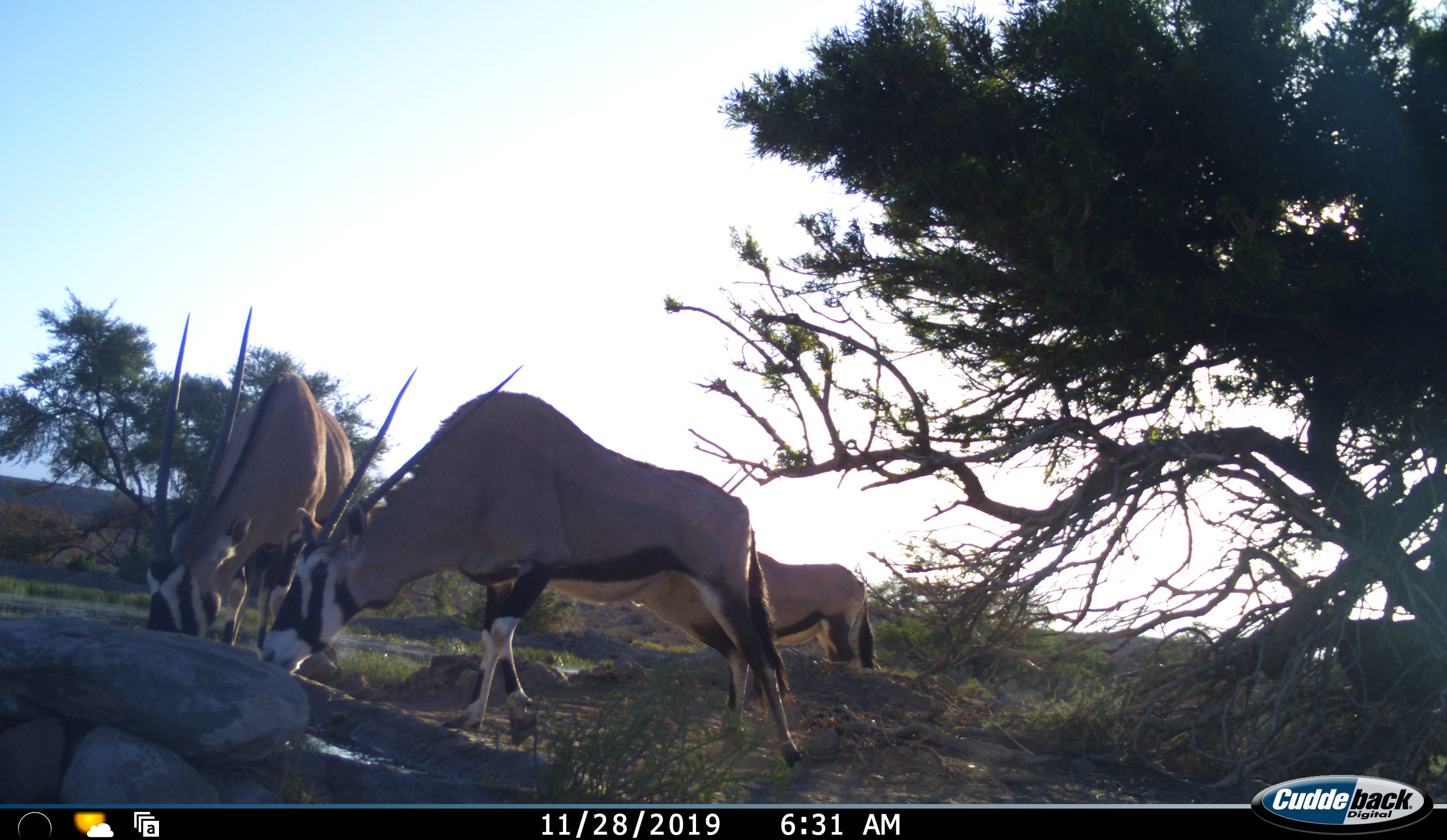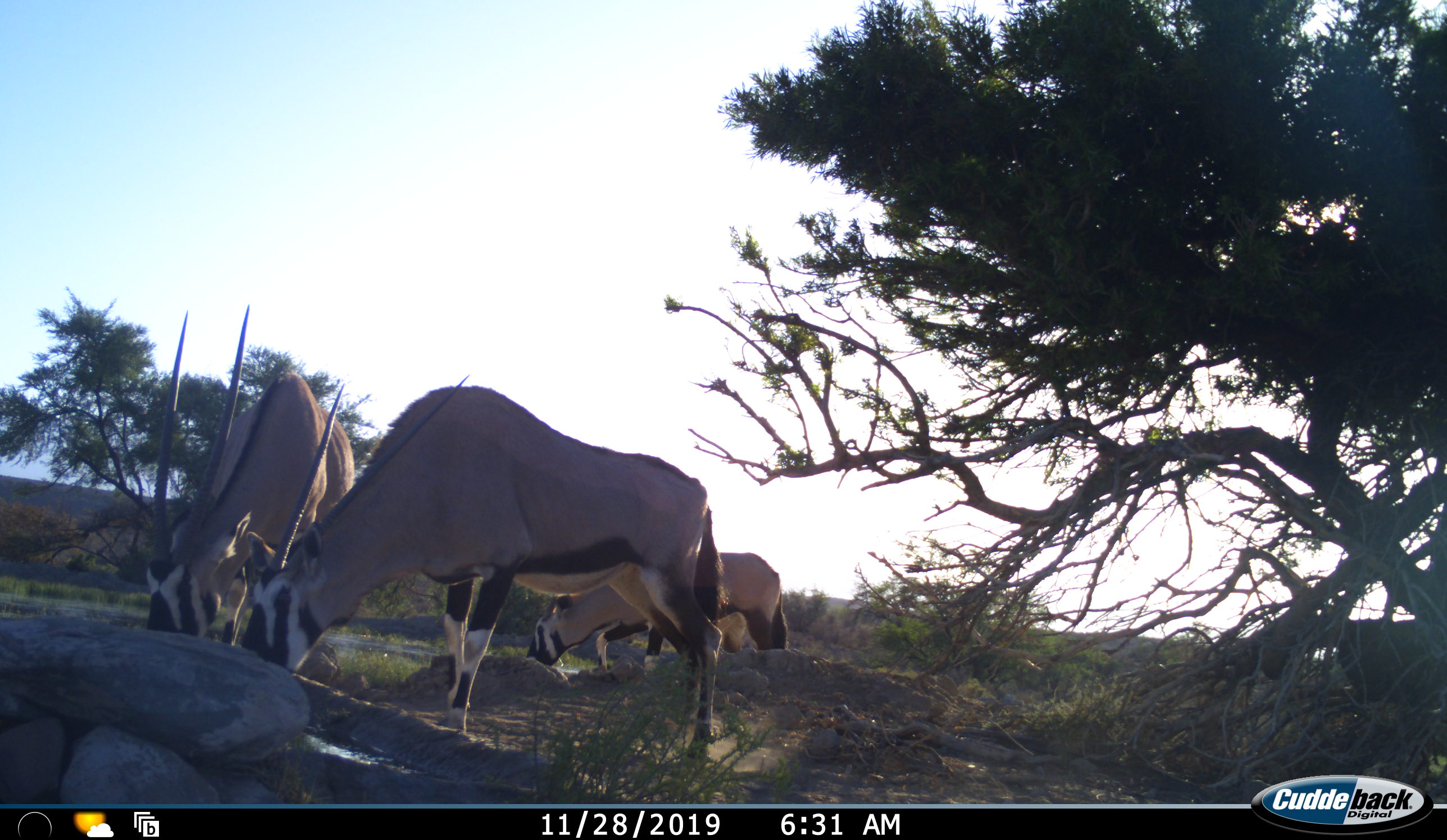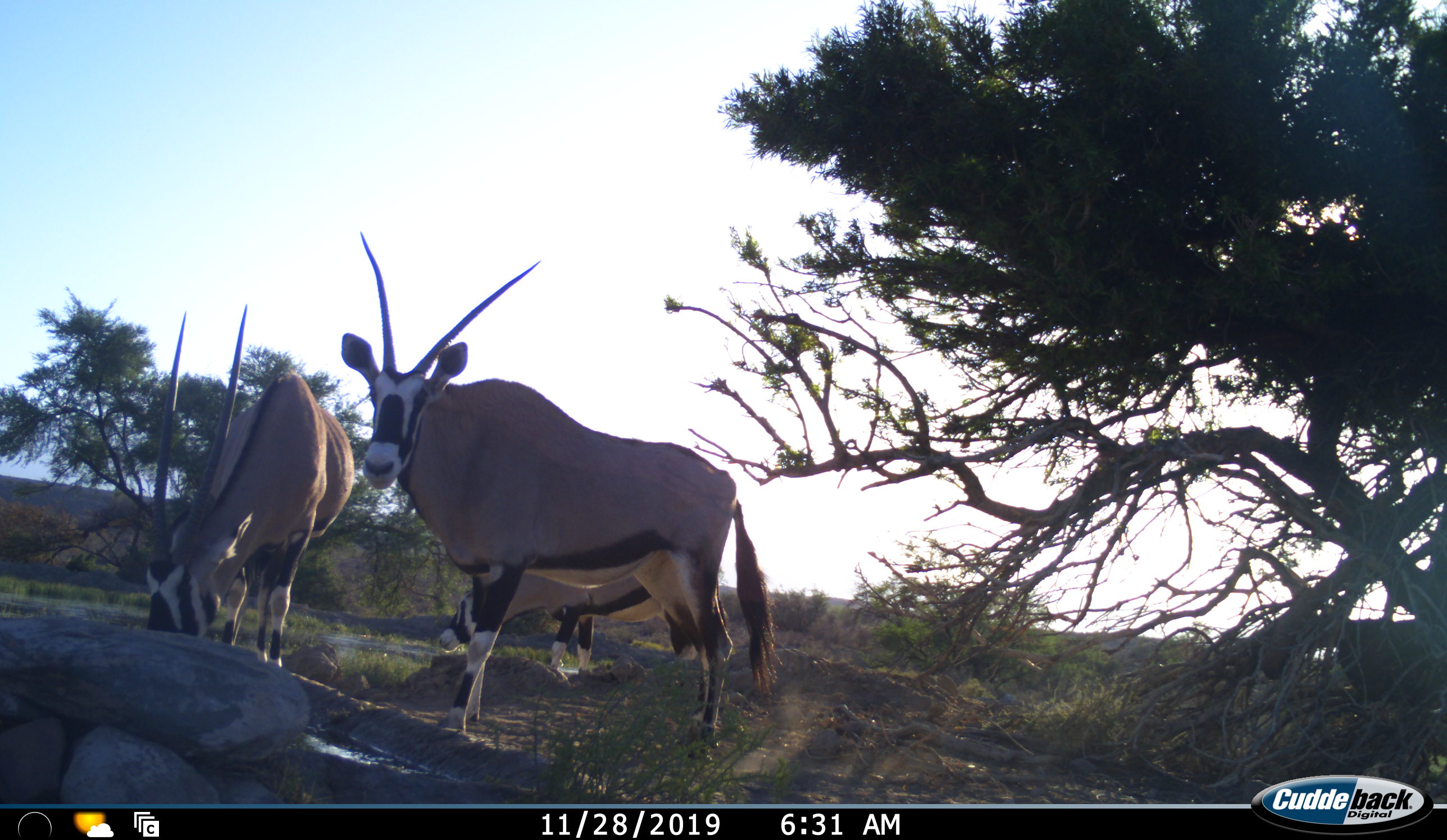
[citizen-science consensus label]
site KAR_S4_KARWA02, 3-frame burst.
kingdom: Animalia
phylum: Chordata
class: Mammalia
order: Artiodactyla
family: Bovidae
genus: Oryx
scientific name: Oryx gazella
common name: gemsbok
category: oryx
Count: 3.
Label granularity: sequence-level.